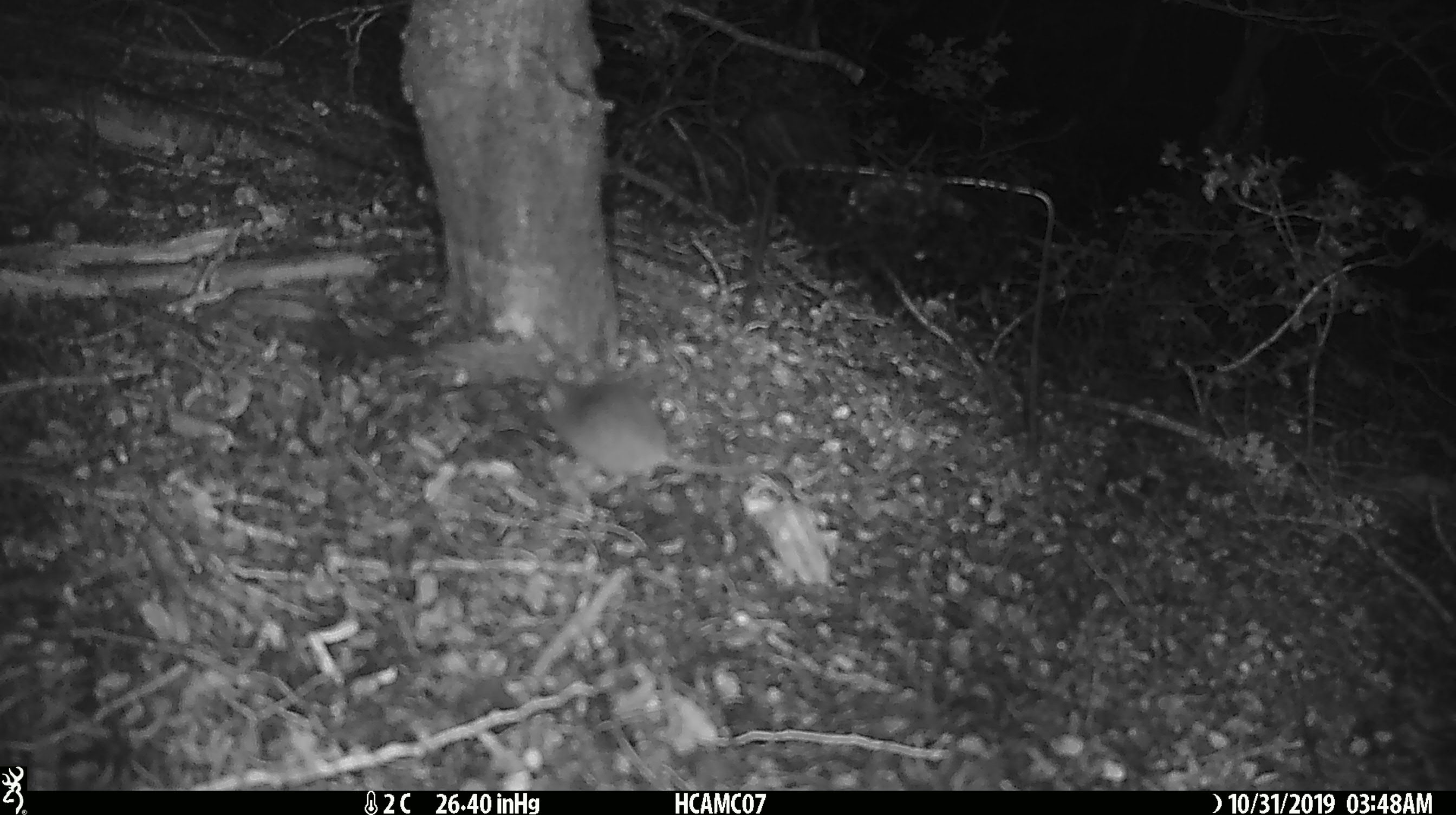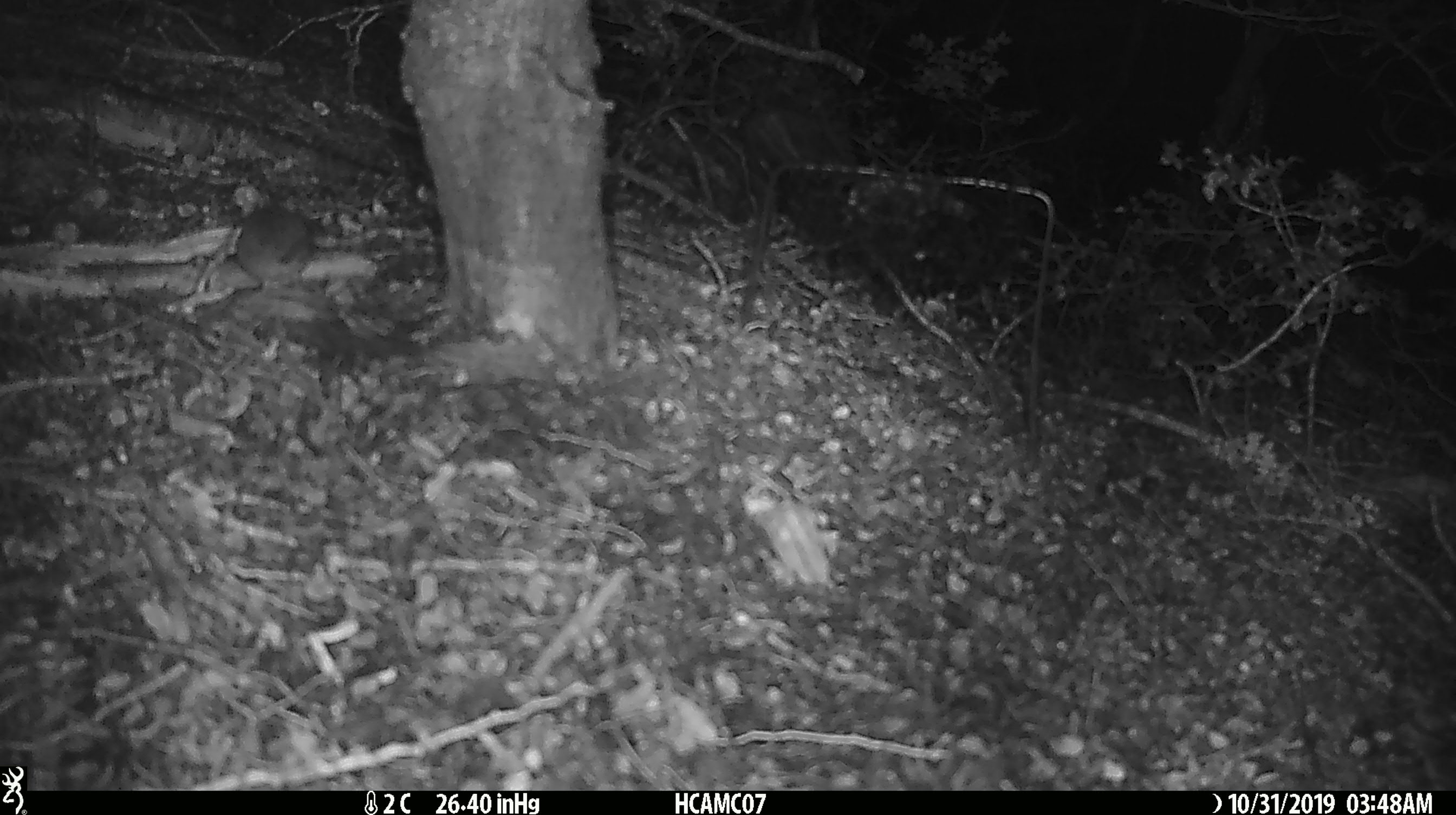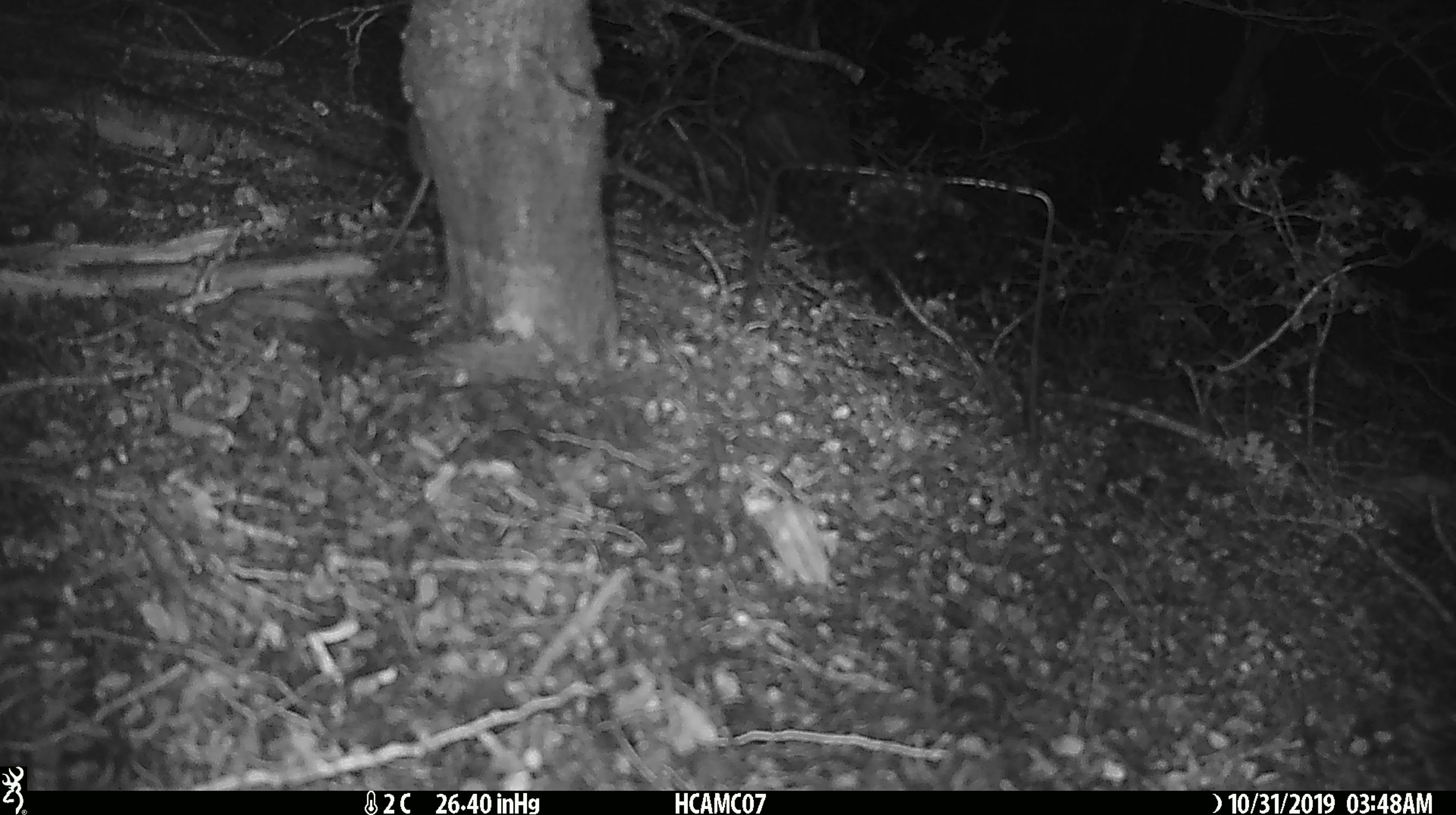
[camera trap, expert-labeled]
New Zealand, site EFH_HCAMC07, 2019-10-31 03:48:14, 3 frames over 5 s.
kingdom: Animalia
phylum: Chordata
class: Mammalia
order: Rodentia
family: Muridae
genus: Mus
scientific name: Mus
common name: mouse